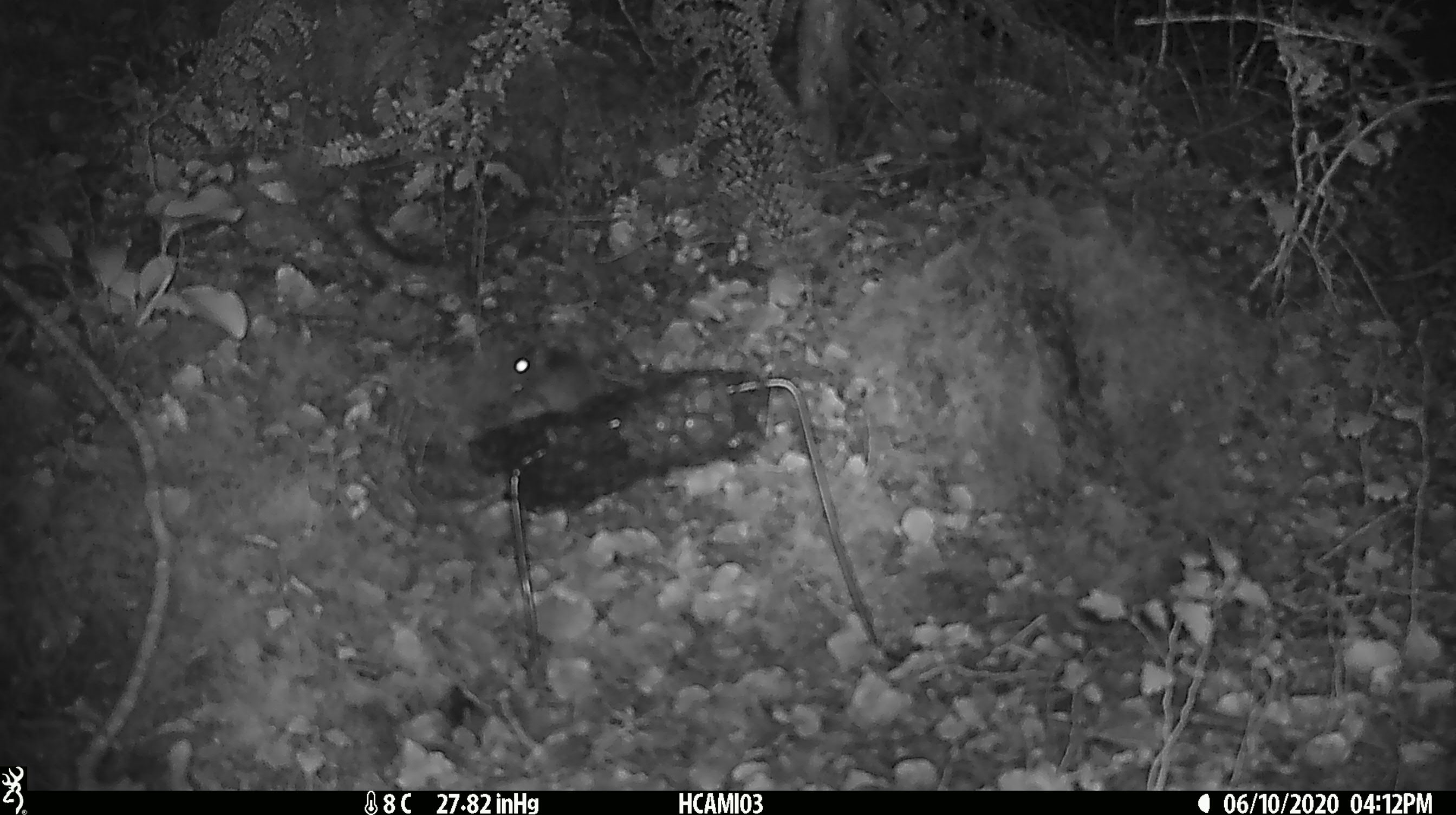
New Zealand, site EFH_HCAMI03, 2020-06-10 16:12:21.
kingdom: Animalia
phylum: Chordata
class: Mammalia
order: Rodentia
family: Muridae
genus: Mus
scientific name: Mus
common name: mouse